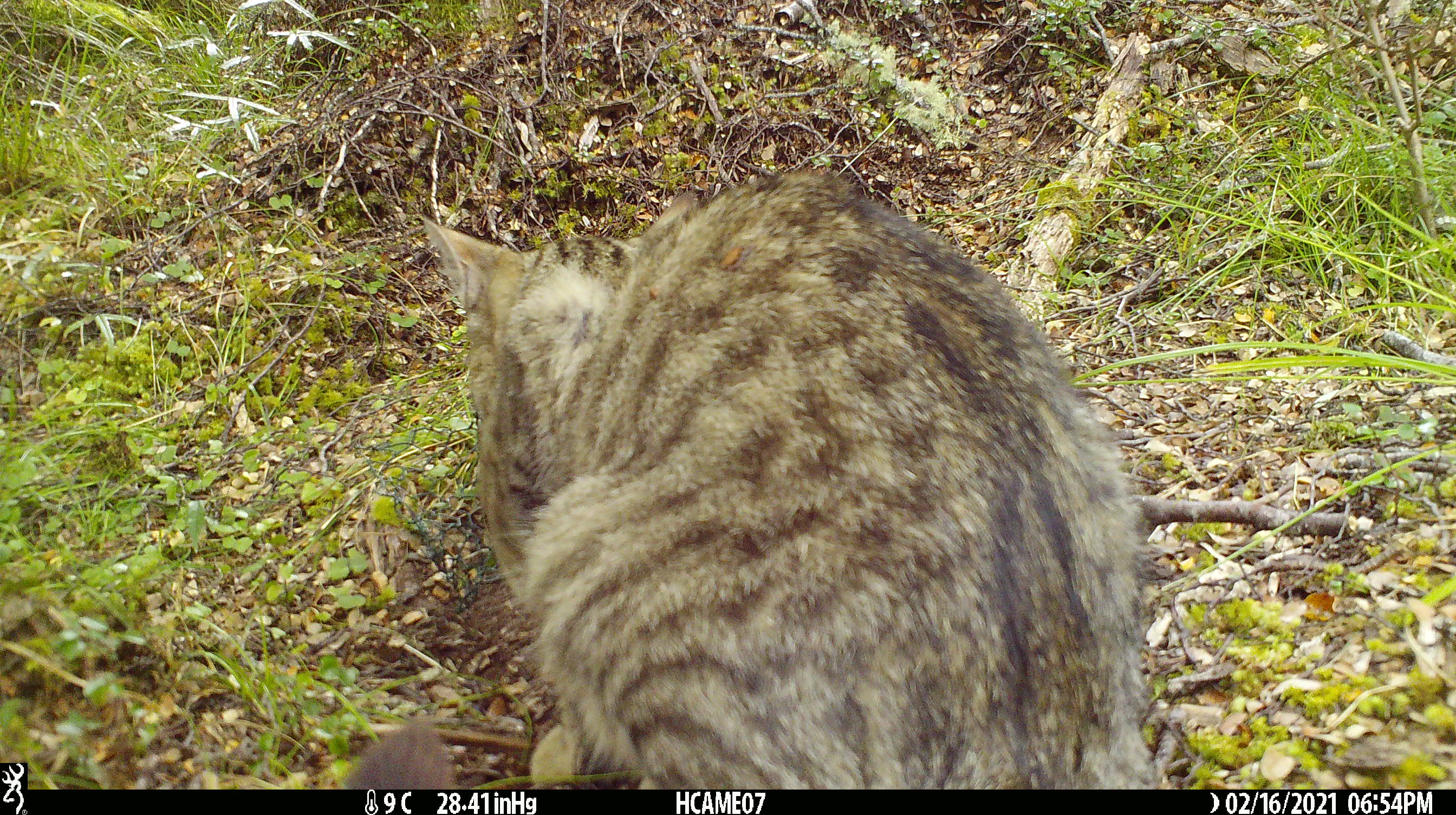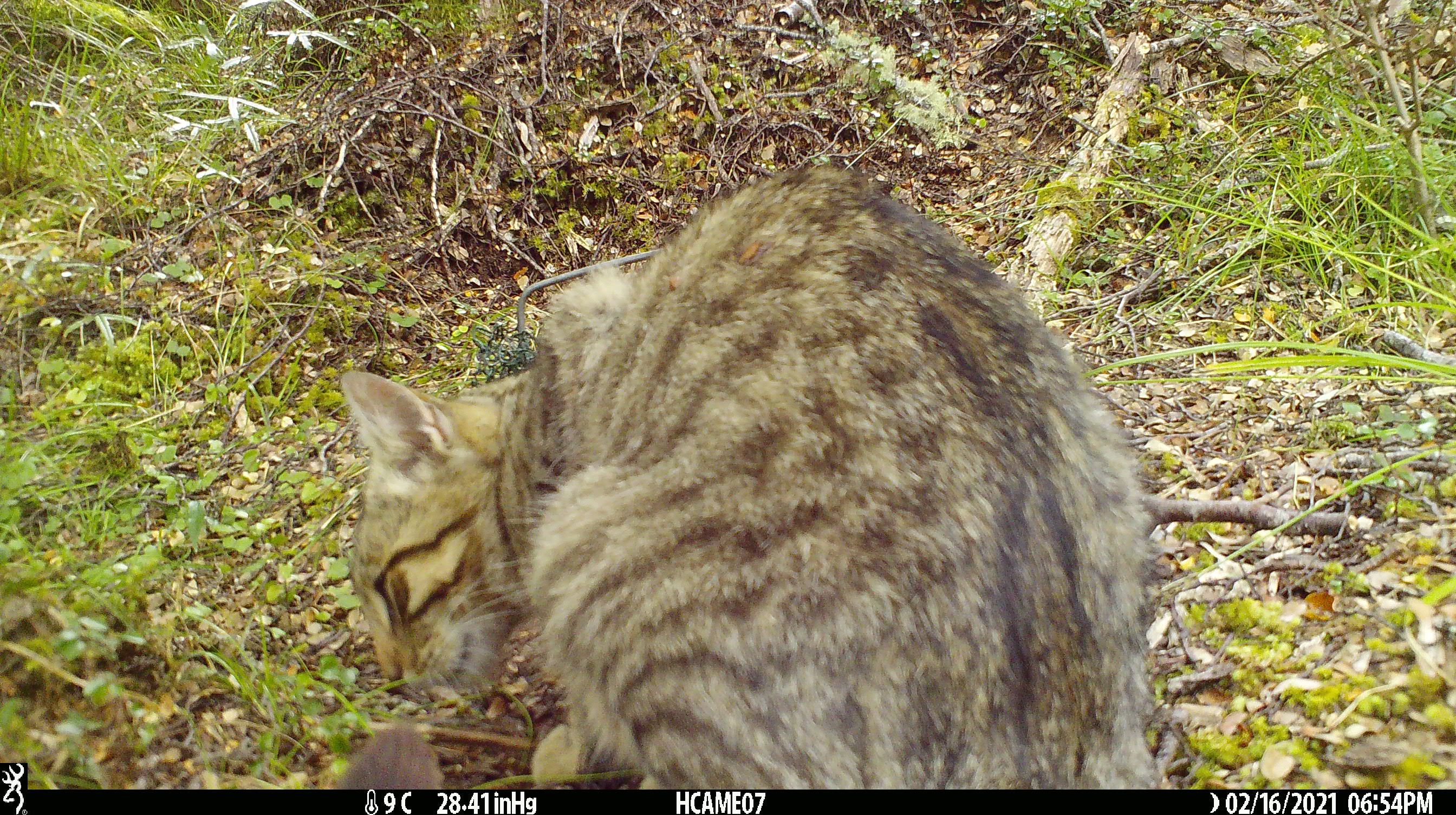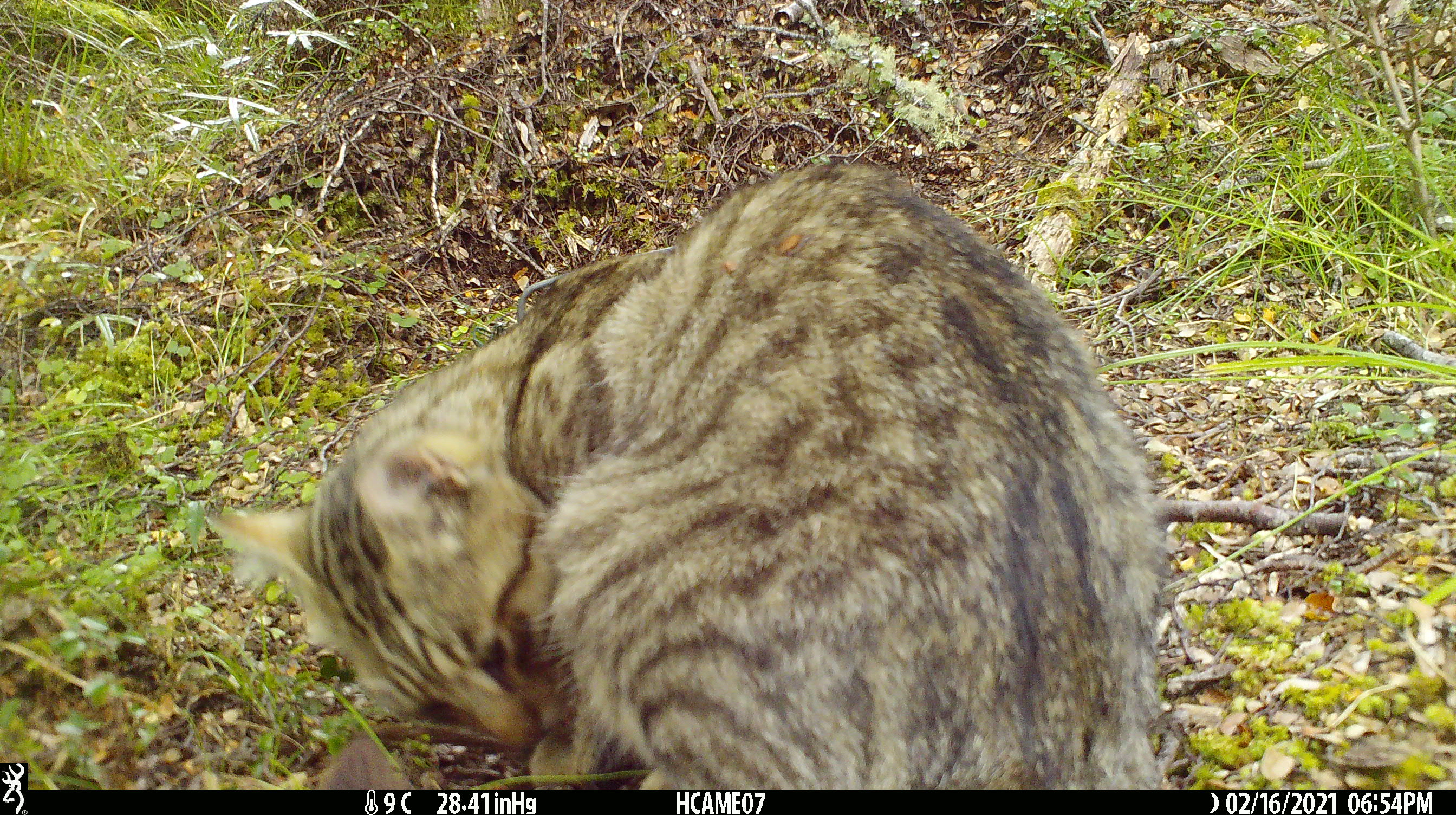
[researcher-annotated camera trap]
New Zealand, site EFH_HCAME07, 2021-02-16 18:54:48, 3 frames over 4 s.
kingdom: Animalia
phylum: Chordata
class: Mammalia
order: Carnivora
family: Felidae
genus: Felis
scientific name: Felis catus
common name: domestic cat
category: cat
Cat (domestic cat) (Felis catus).